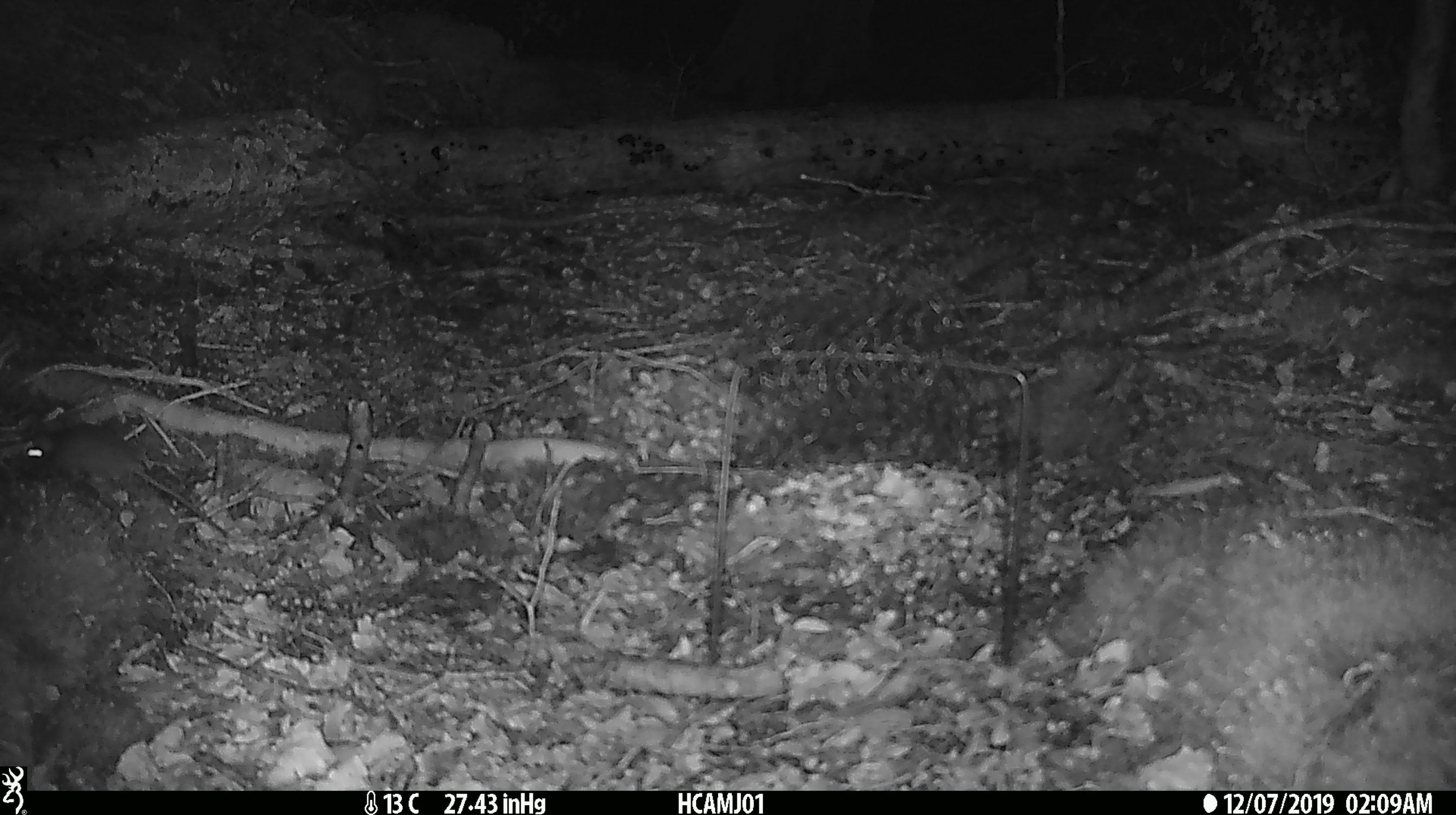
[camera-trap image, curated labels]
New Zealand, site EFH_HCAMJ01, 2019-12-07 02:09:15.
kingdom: Animalia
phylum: Chordata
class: Mammalia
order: Rodentia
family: Muridae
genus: Mus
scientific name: Mus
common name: mouse